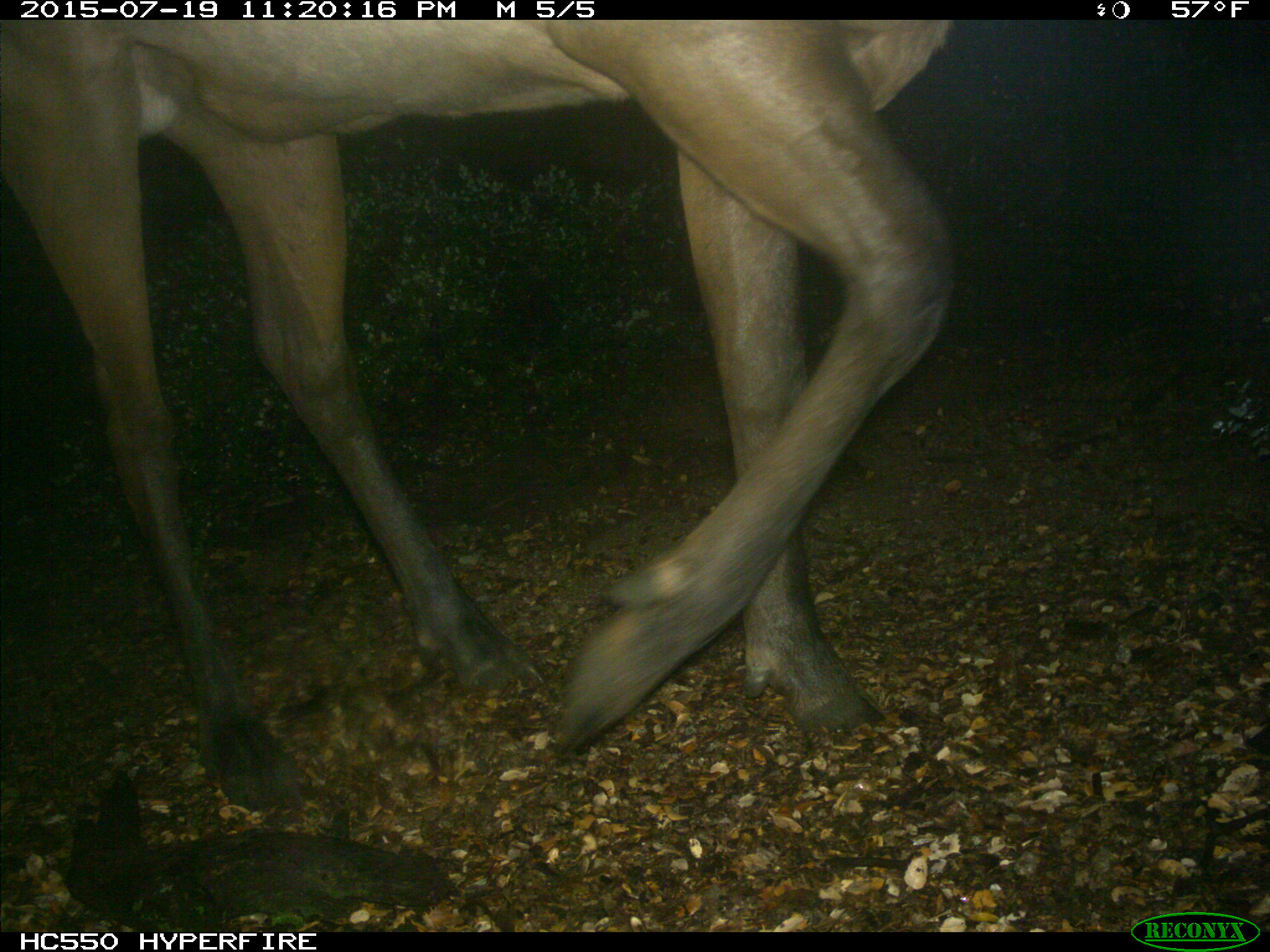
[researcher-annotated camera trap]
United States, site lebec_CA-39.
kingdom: Animalia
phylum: Chordata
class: Mammalia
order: Artiodactyla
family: Cervidae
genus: Cervus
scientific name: Cervus canadensis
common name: elk